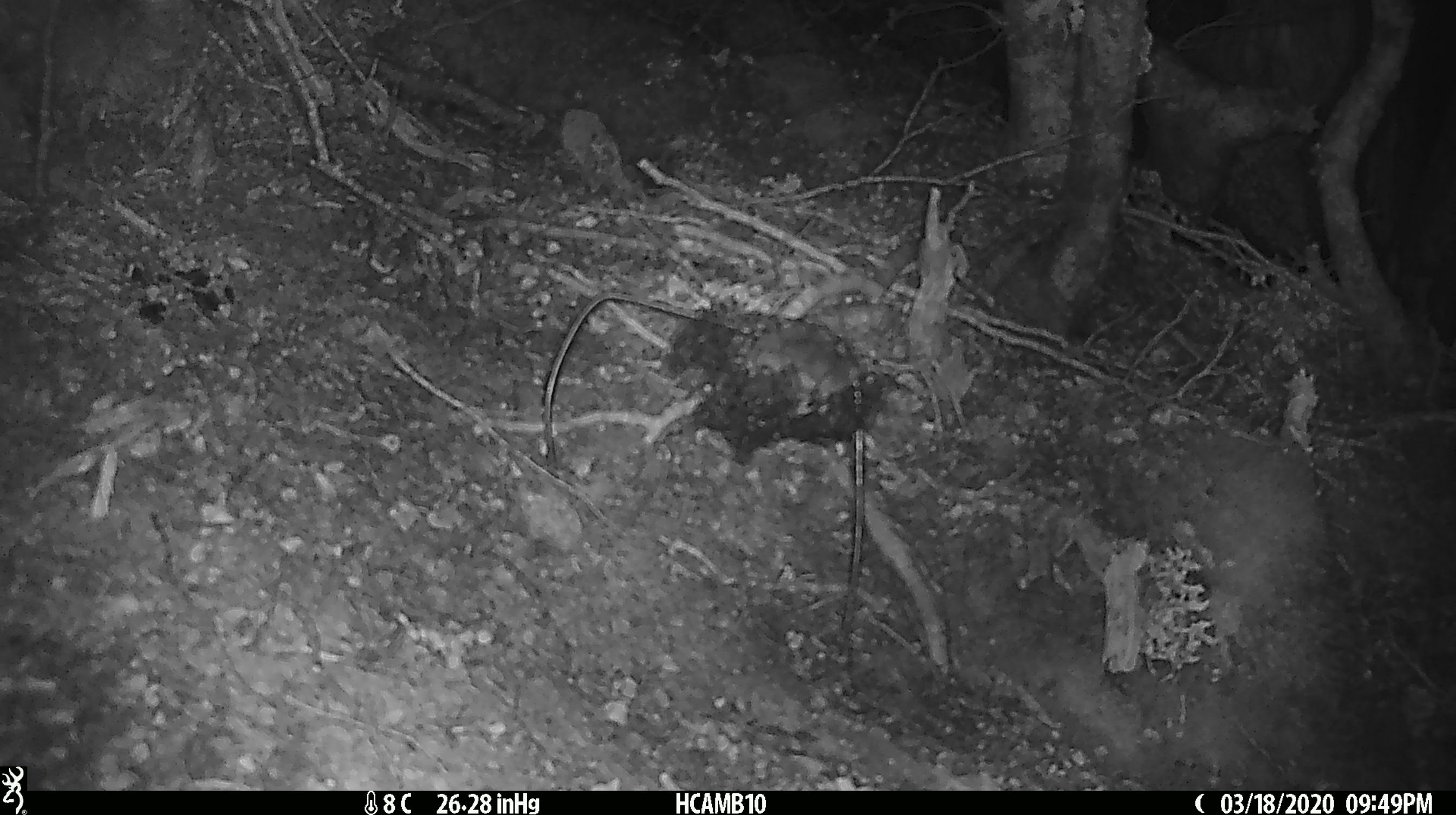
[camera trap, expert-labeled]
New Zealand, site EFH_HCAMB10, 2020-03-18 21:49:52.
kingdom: Animalia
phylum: Chordata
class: Mammalia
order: Rodentia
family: Muridae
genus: Mus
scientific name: Mus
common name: mouse